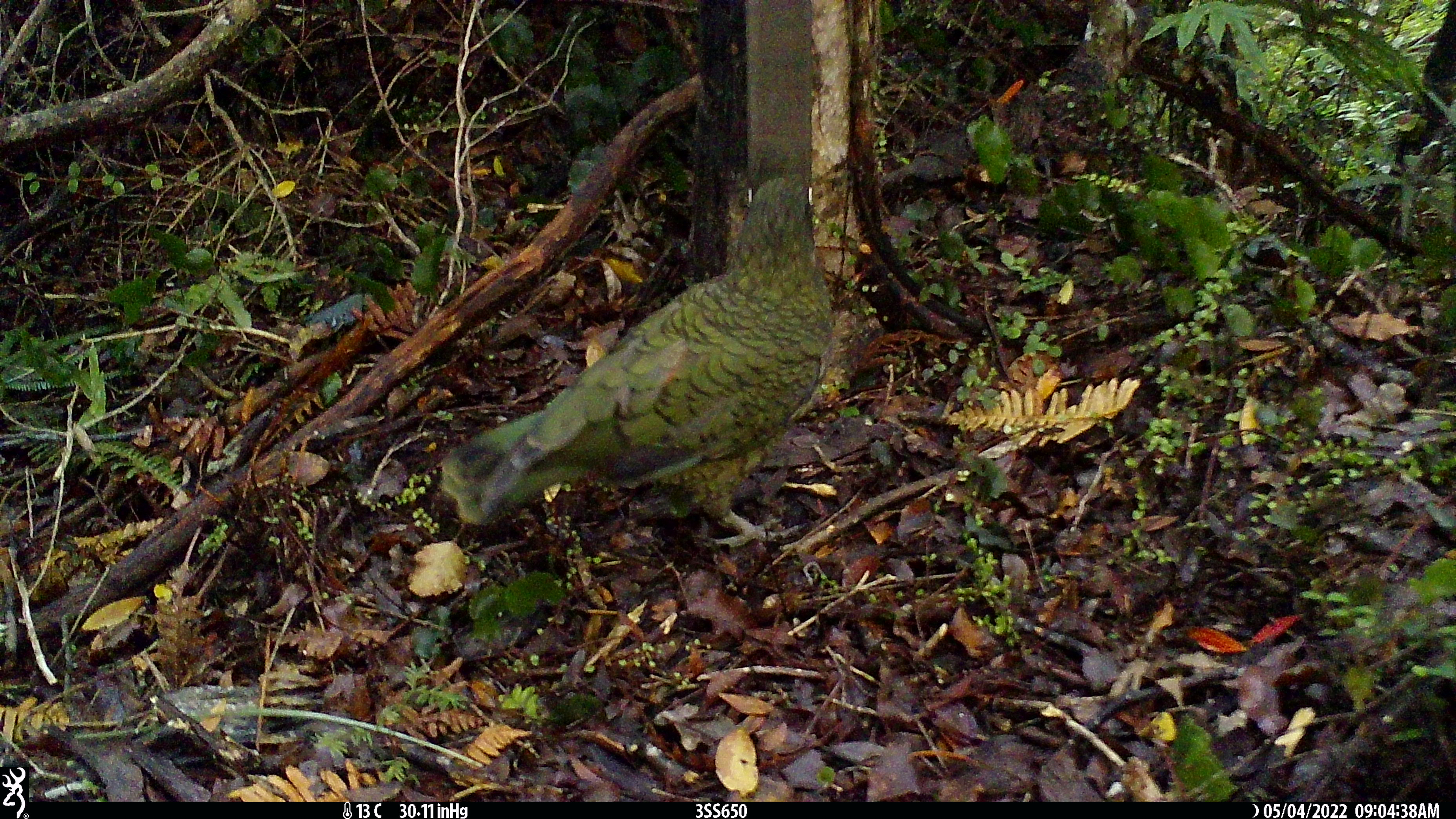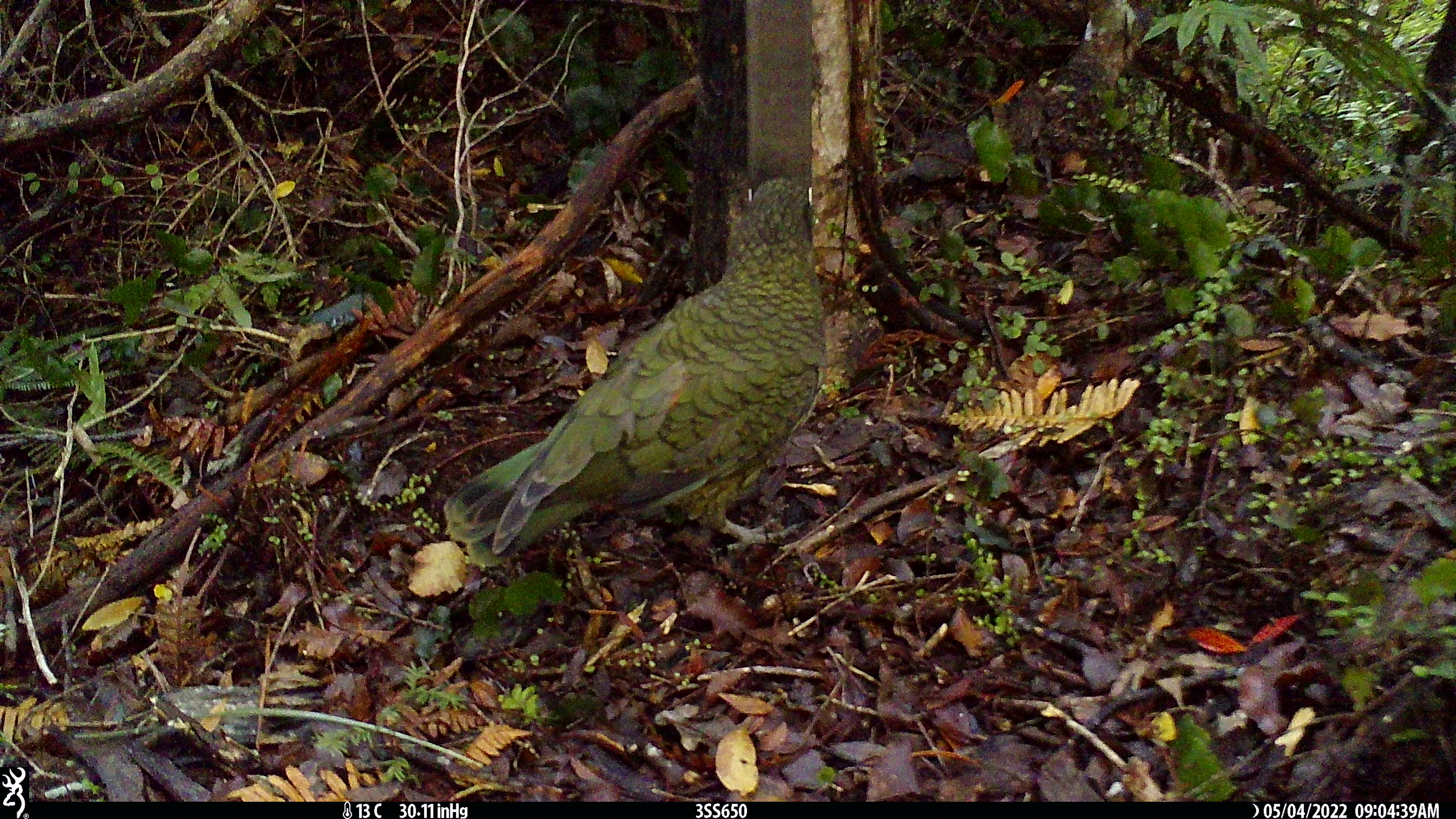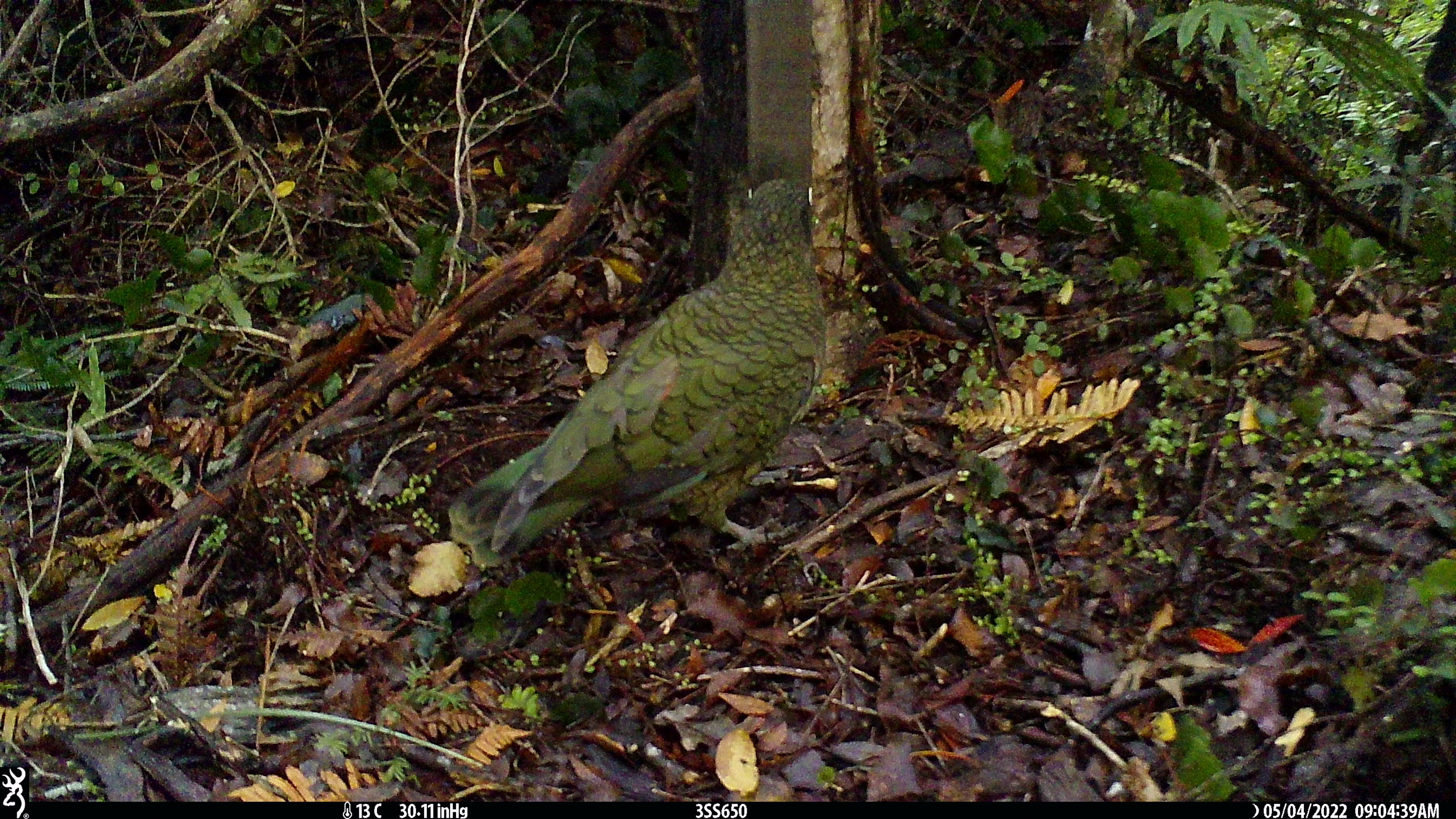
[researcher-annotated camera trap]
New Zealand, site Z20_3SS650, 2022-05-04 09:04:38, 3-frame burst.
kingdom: Animalia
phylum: Chordata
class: Aves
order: Psittaciformes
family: Strigopidae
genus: Nestor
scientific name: Nestor notabilis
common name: kea